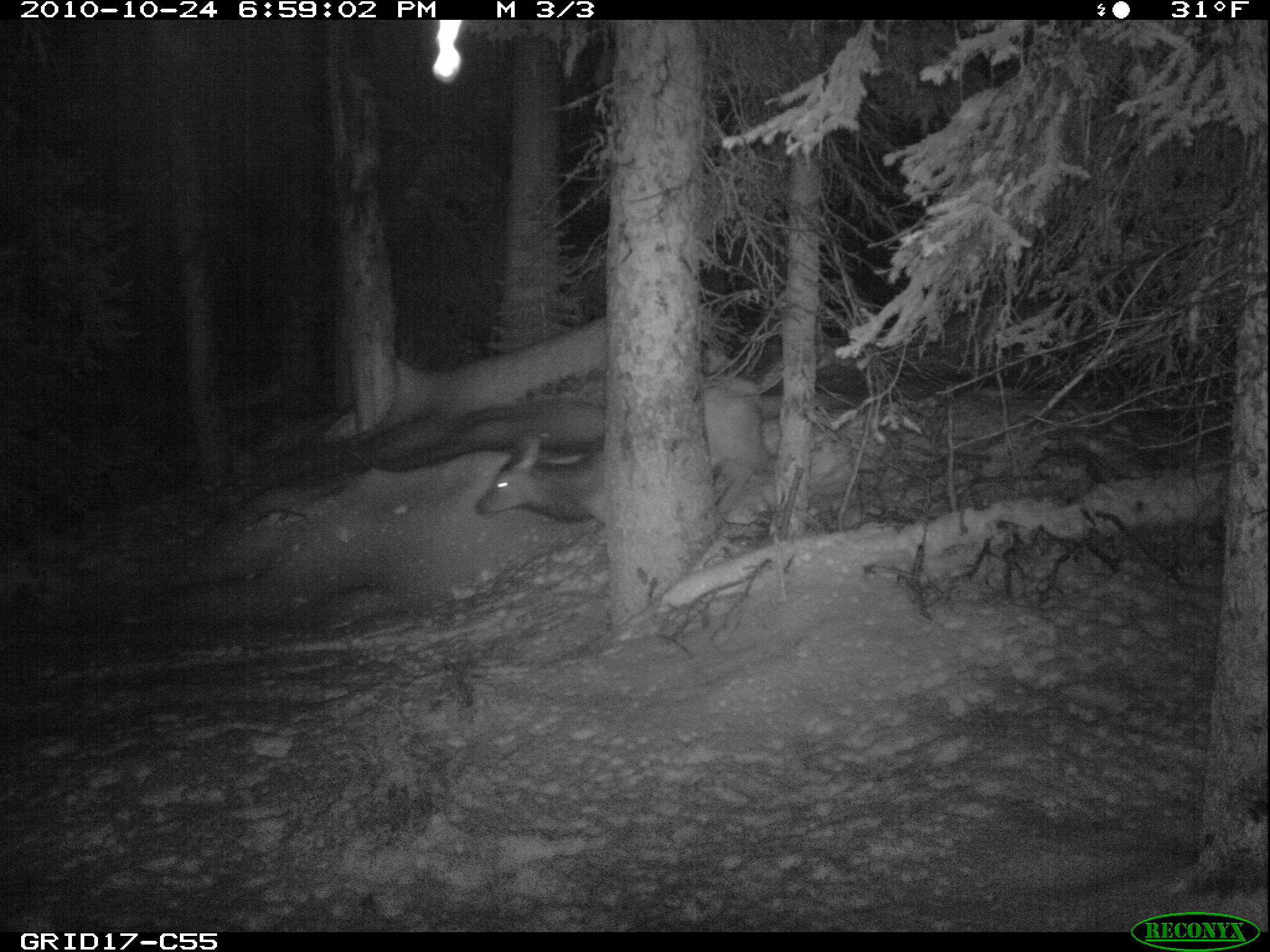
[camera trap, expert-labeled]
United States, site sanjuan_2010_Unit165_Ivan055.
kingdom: Animalia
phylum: Chordata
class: Mammalia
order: Artiodactyla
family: Cervidae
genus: Cervus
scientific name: Cervus elaphus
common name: red deer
Cervus elaphus (red deer).